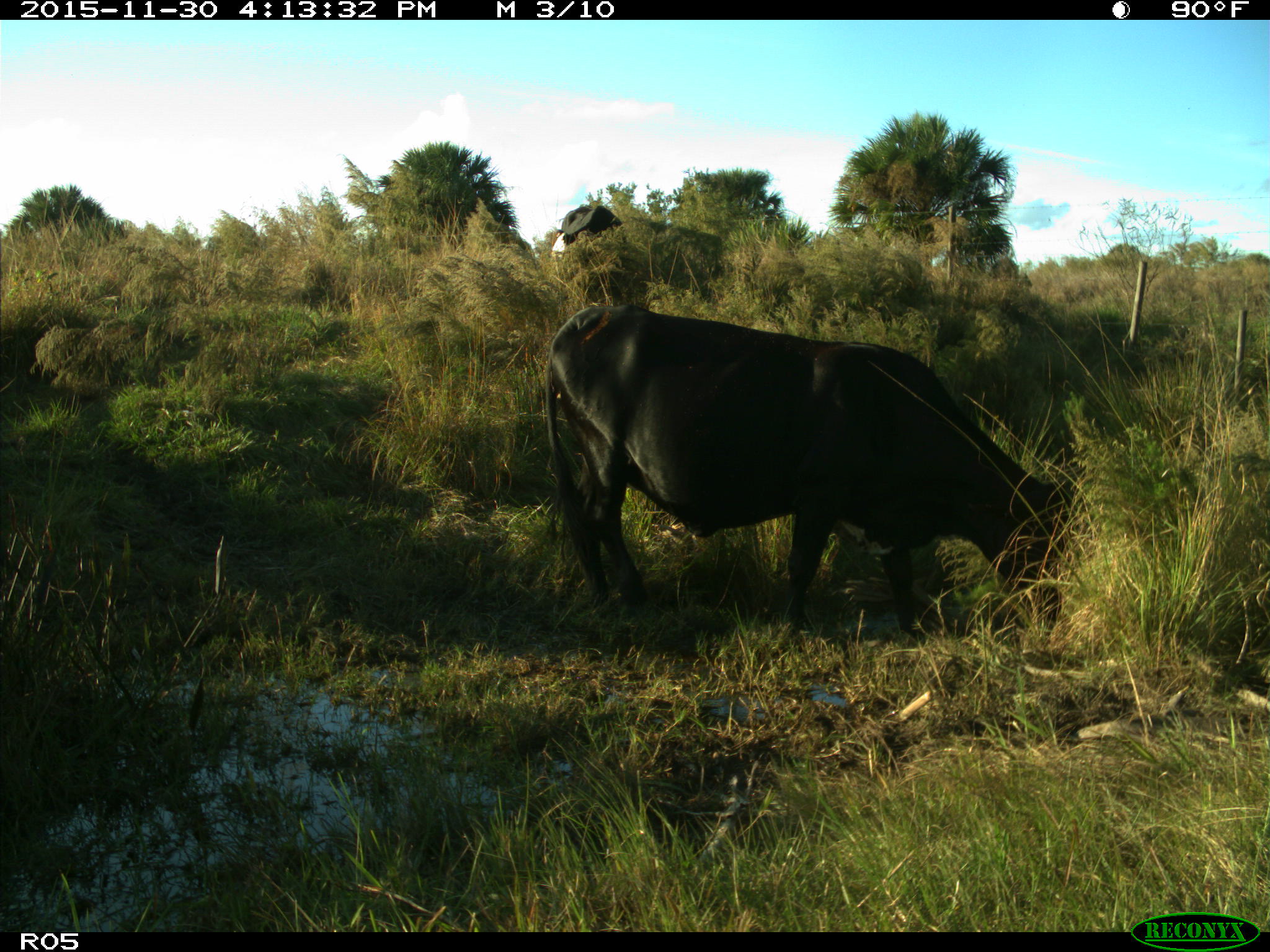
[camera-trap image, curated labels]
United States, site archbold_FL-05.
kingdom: Animalia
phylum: Chordata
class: Mammalia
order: Artiodactyla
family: Bovidae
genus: Bos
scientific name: Bos taurus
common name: domestic cow